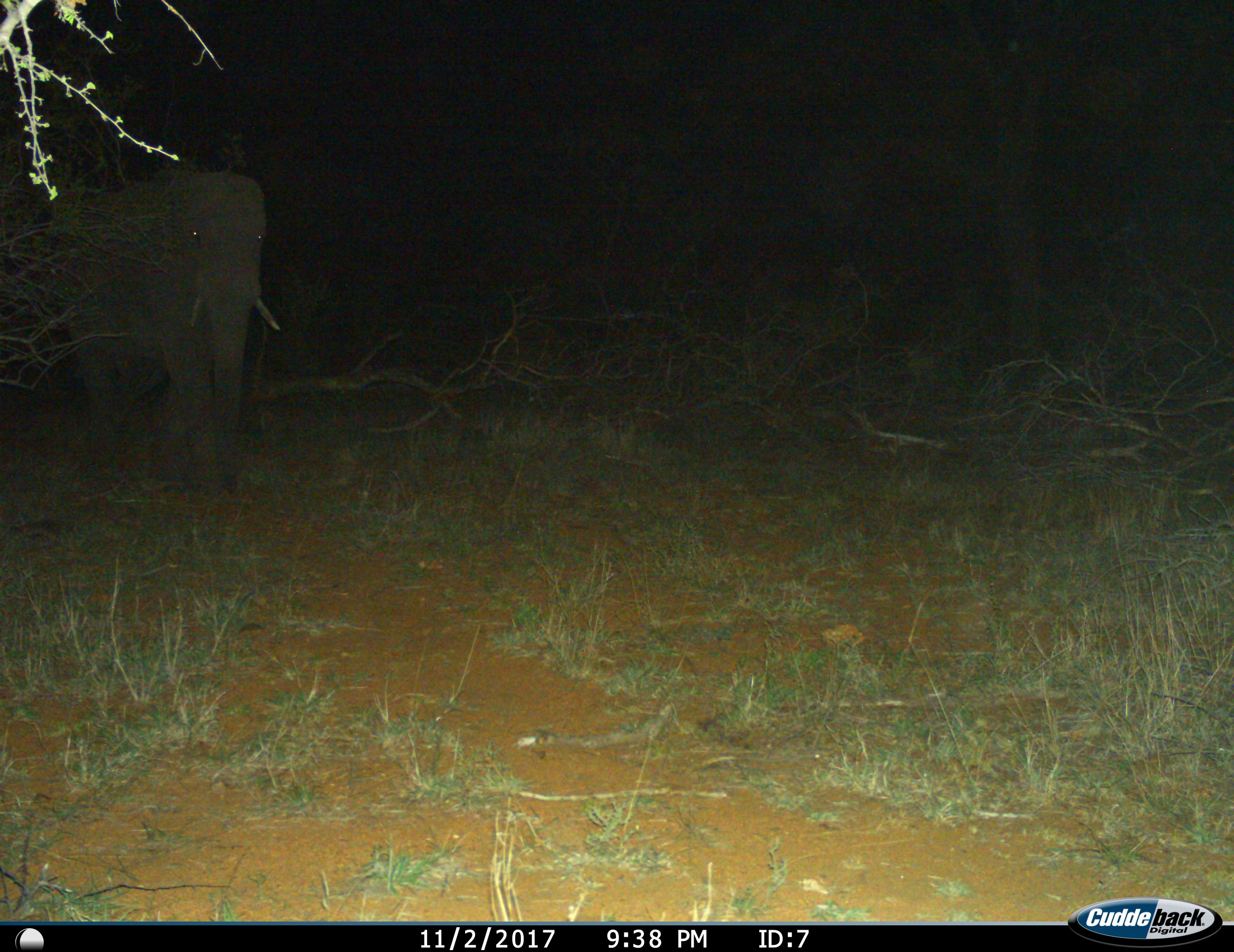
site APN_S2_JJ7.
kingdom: Animalia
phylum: Chordata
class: Mammalia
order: Proboscidea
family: Elephantidae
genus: Loxodonta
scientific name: Loxodonta africana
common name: african bush elephant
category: elephant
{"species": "elephant (african bush elephant) (Loxodonta africana)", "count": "1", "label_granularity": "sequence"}